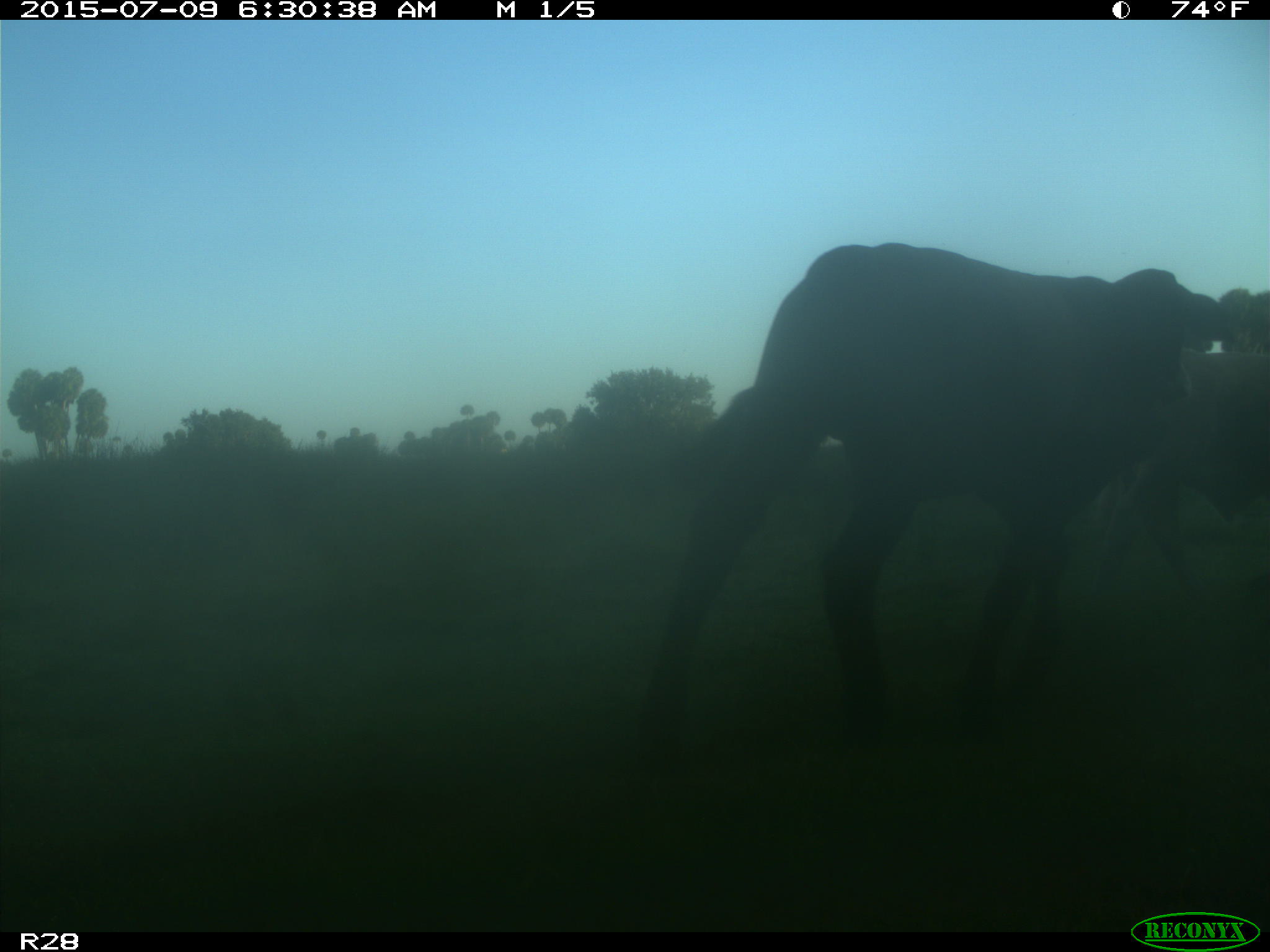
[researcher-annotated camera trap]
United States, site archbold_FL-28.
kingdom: Animalia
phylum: Chordata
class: Mammalia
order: Artiodactyla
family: Bovidae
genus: Bos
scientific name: Bos taurus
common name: domestic cow